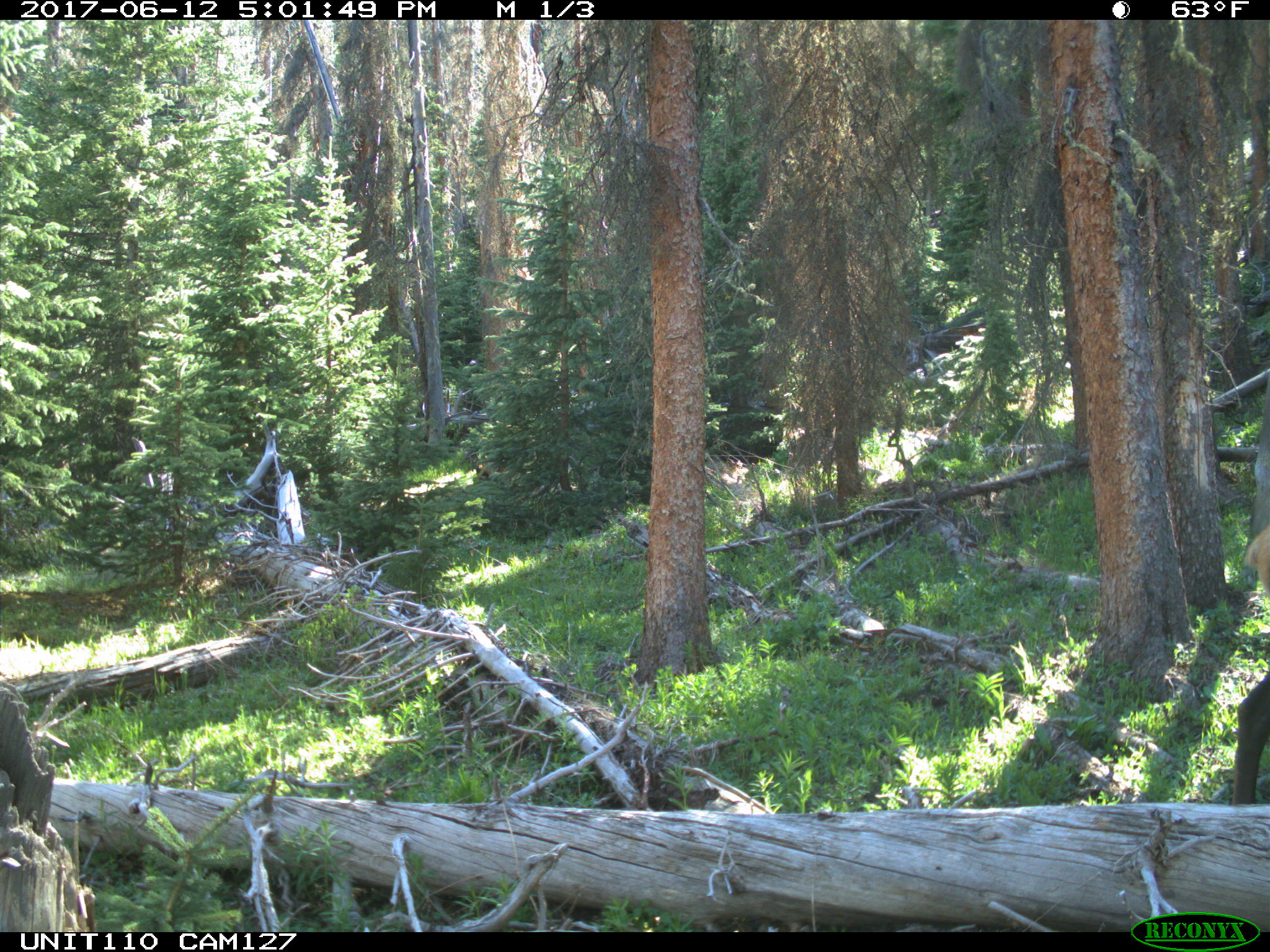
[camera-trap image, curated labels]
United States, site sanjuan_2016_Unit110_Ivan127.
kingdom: Animalia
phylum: Chordata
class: Mammalia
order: Artiodactyla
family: Cervidae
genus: Cervus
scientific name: Cervus elaphus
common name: red deer